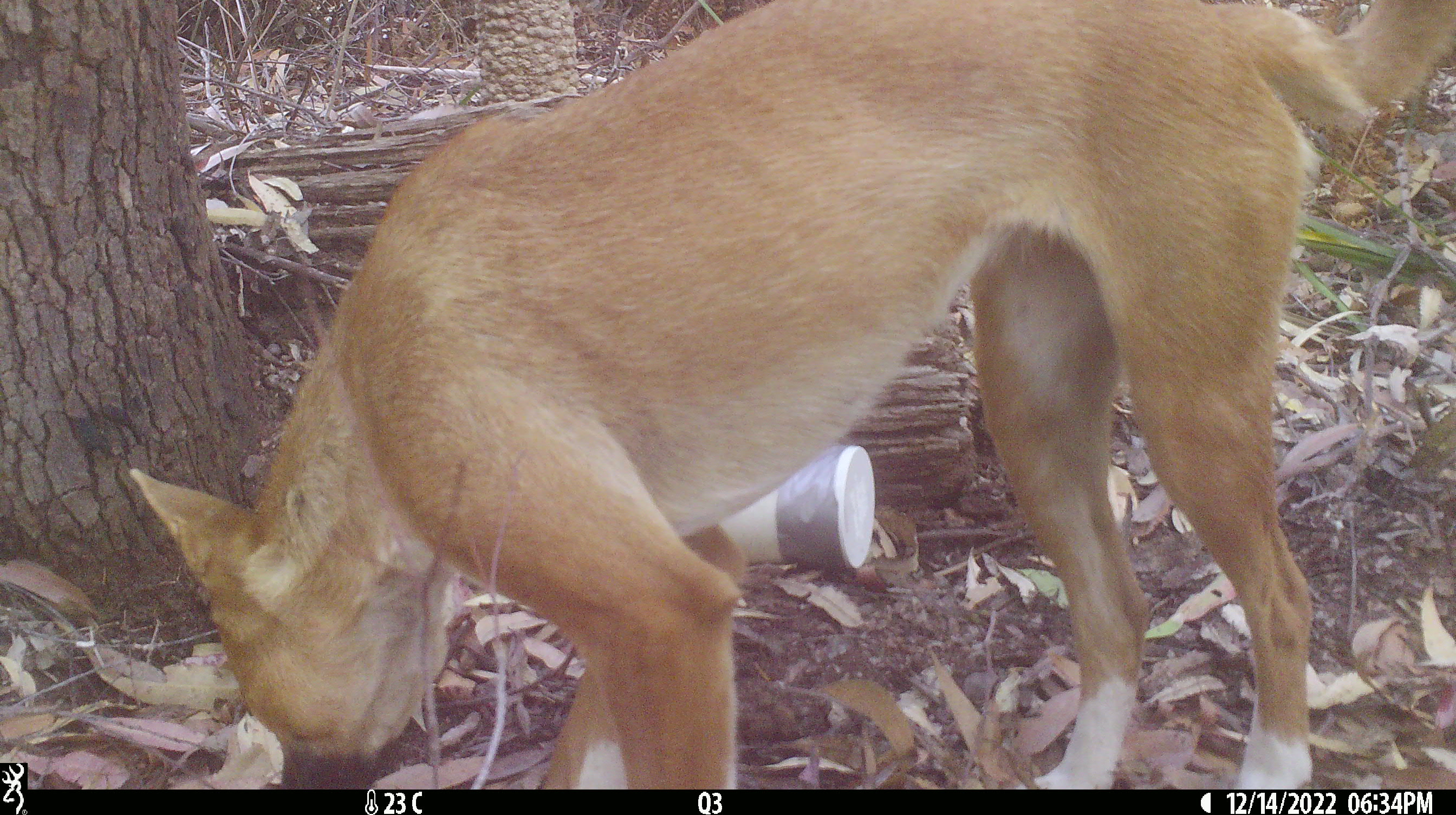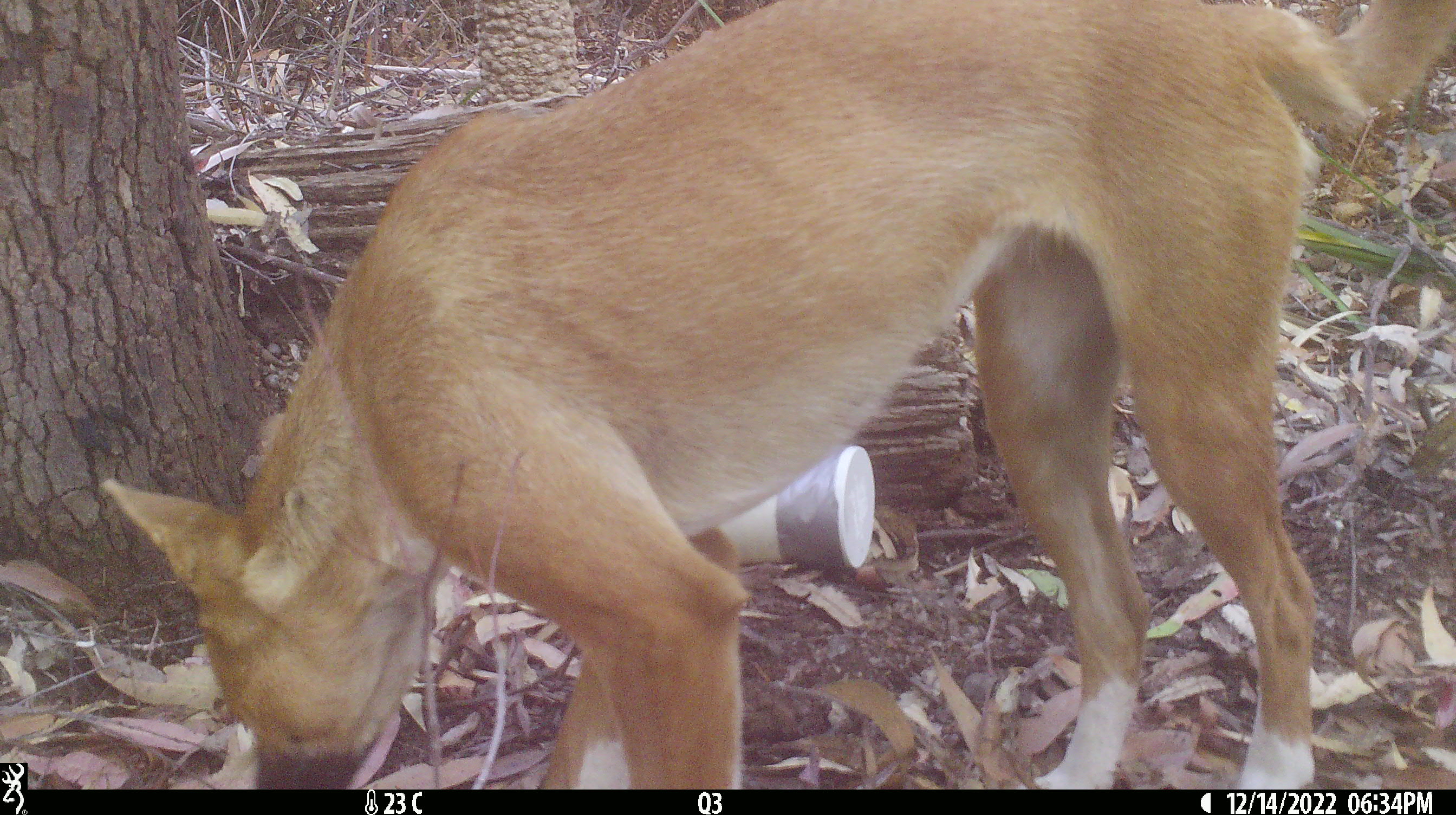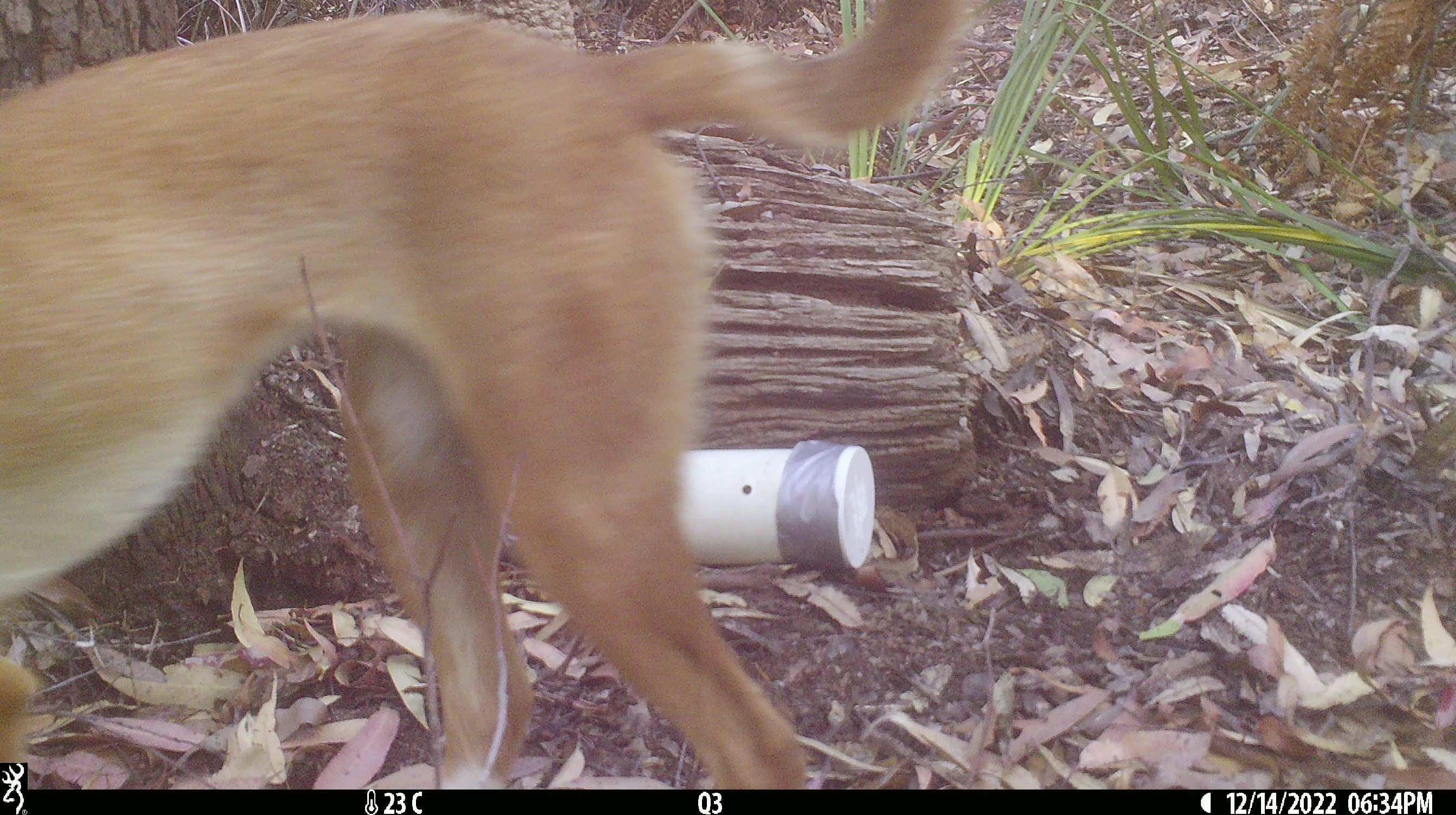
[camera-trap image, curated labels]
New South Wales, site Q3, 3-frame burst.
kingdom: Animalia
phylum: Chordata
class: Mammalia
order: Carnivora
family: Canidae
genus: Canis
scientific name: Canis familiaris dingo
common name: dingo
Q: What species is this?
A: Dingo (Canis familiaris dingo).